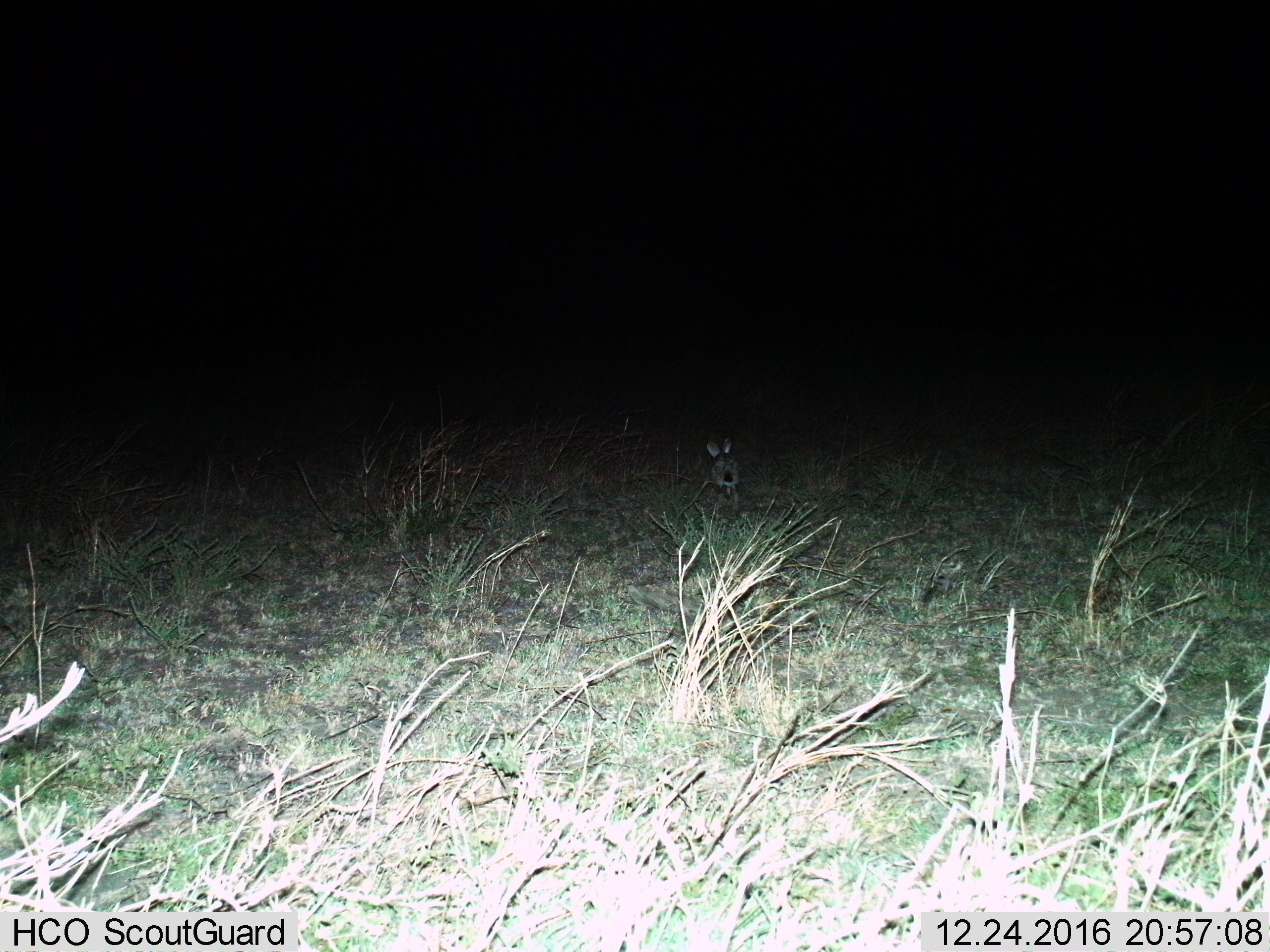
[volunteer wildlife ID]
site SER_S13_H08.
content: unidentified animal